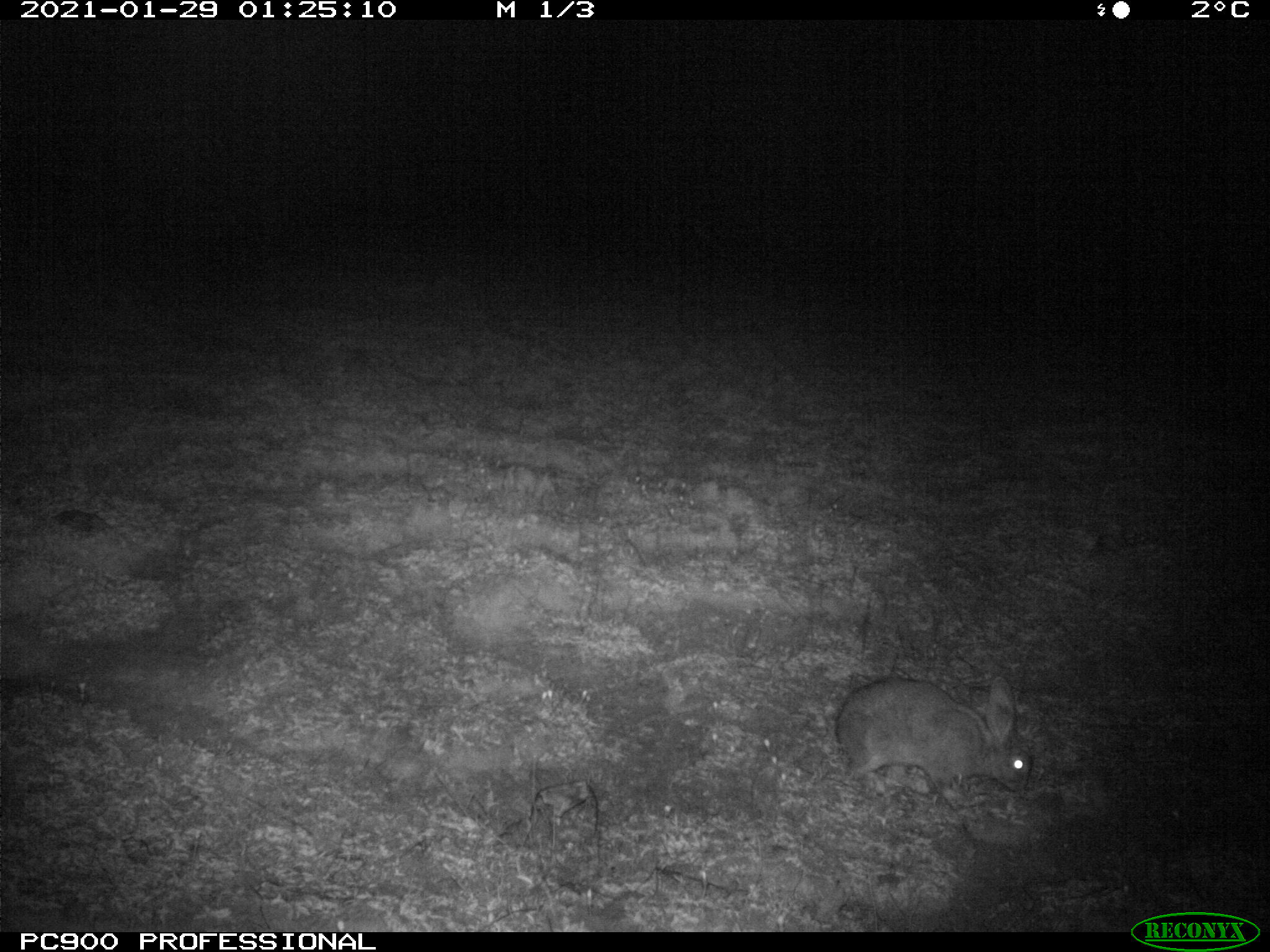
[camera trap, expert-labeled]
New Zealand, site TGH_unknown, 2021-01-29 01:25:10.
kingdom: Animalia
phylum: Chordata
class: Mammalia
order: Lagomorpha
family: Leporidae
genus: Oryctolagus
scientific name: Oryctolagus cuniculus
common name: european rabbit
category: rabbit